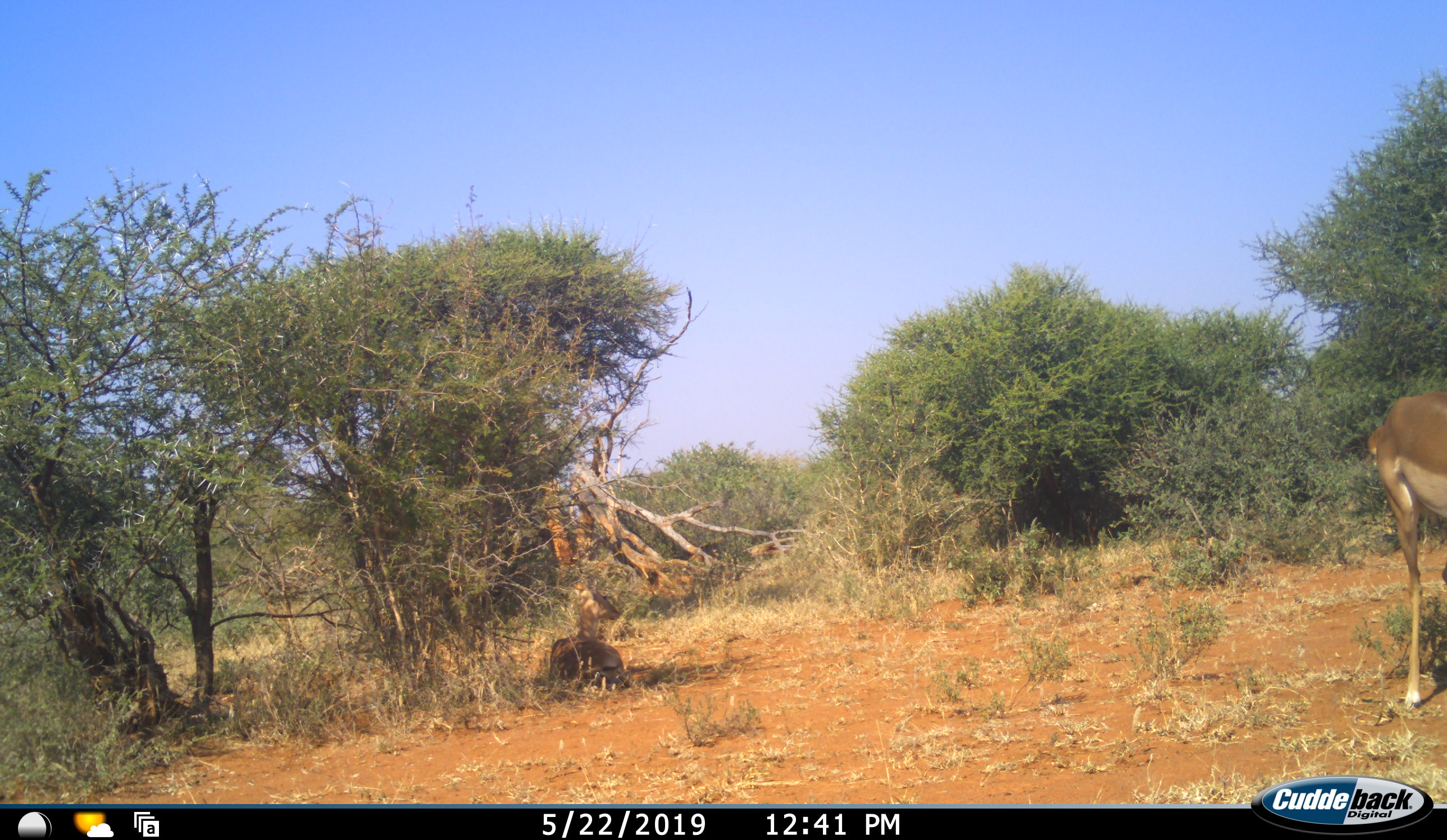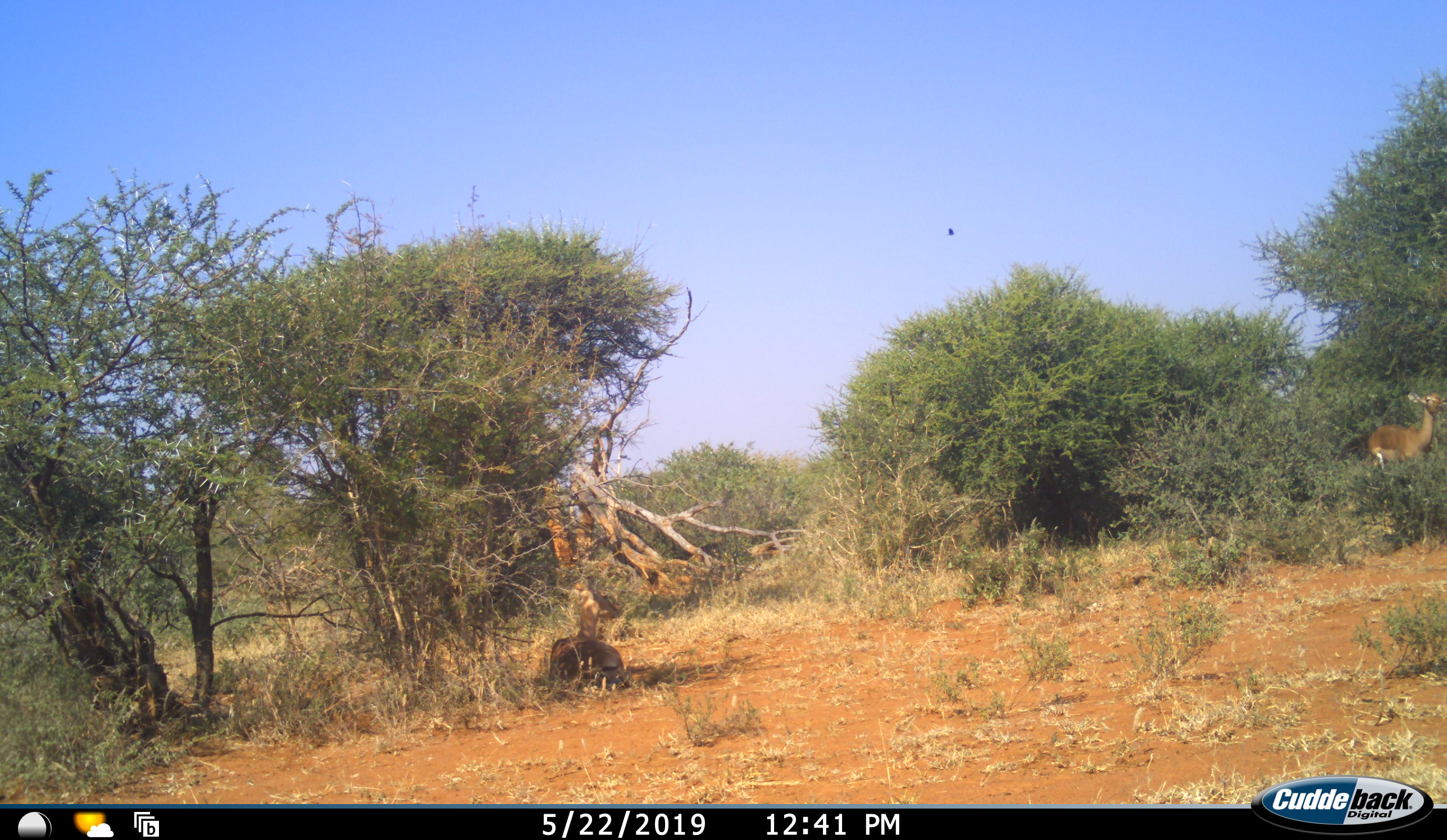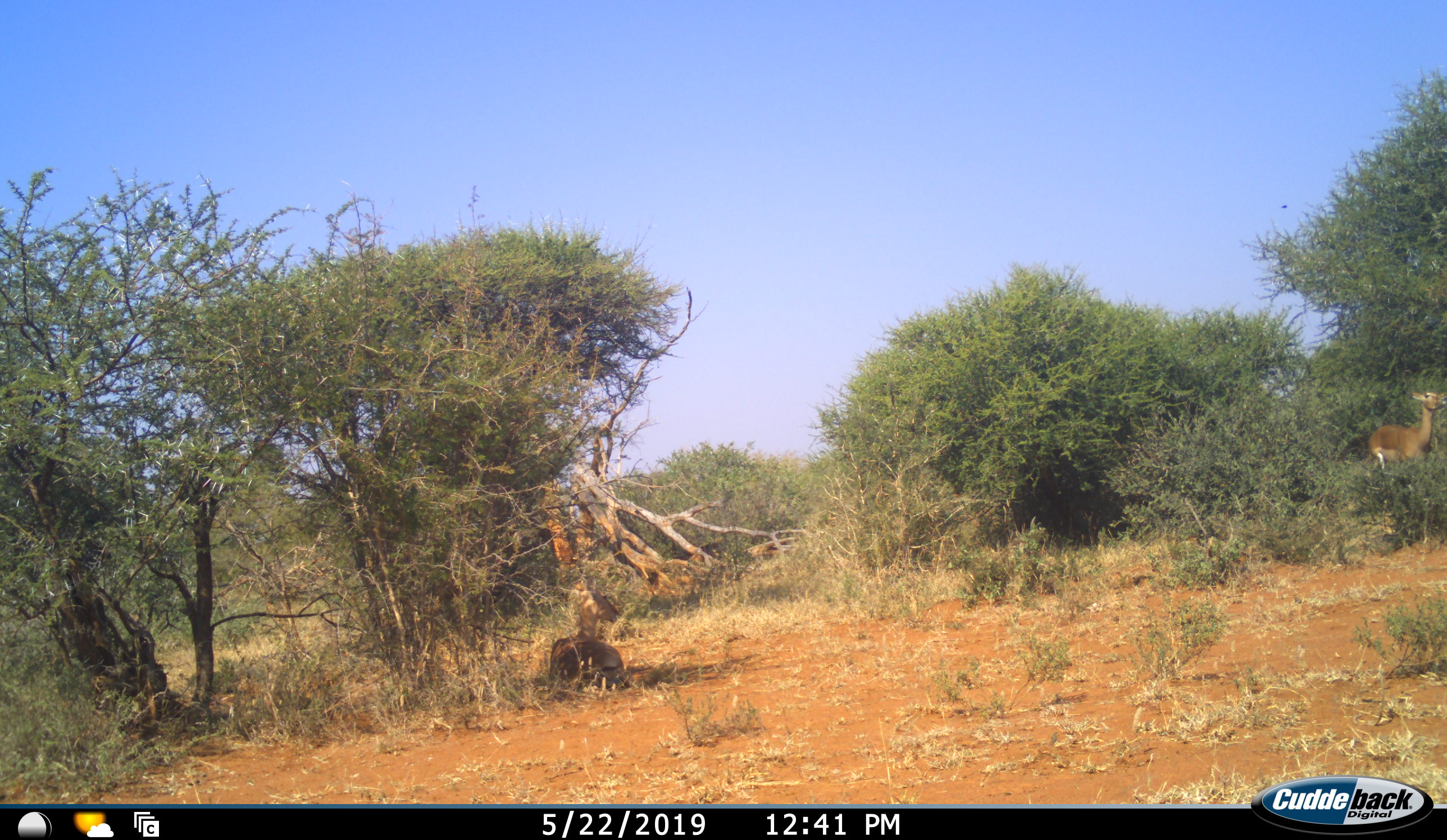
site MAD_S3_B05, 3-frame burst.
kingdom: Animalia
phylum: Chordata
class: Mammalia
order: Artiodactyla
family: Bovidae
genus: Aepyceros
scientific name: Aepyceros melampus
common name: impala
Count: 2.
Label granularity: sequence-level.